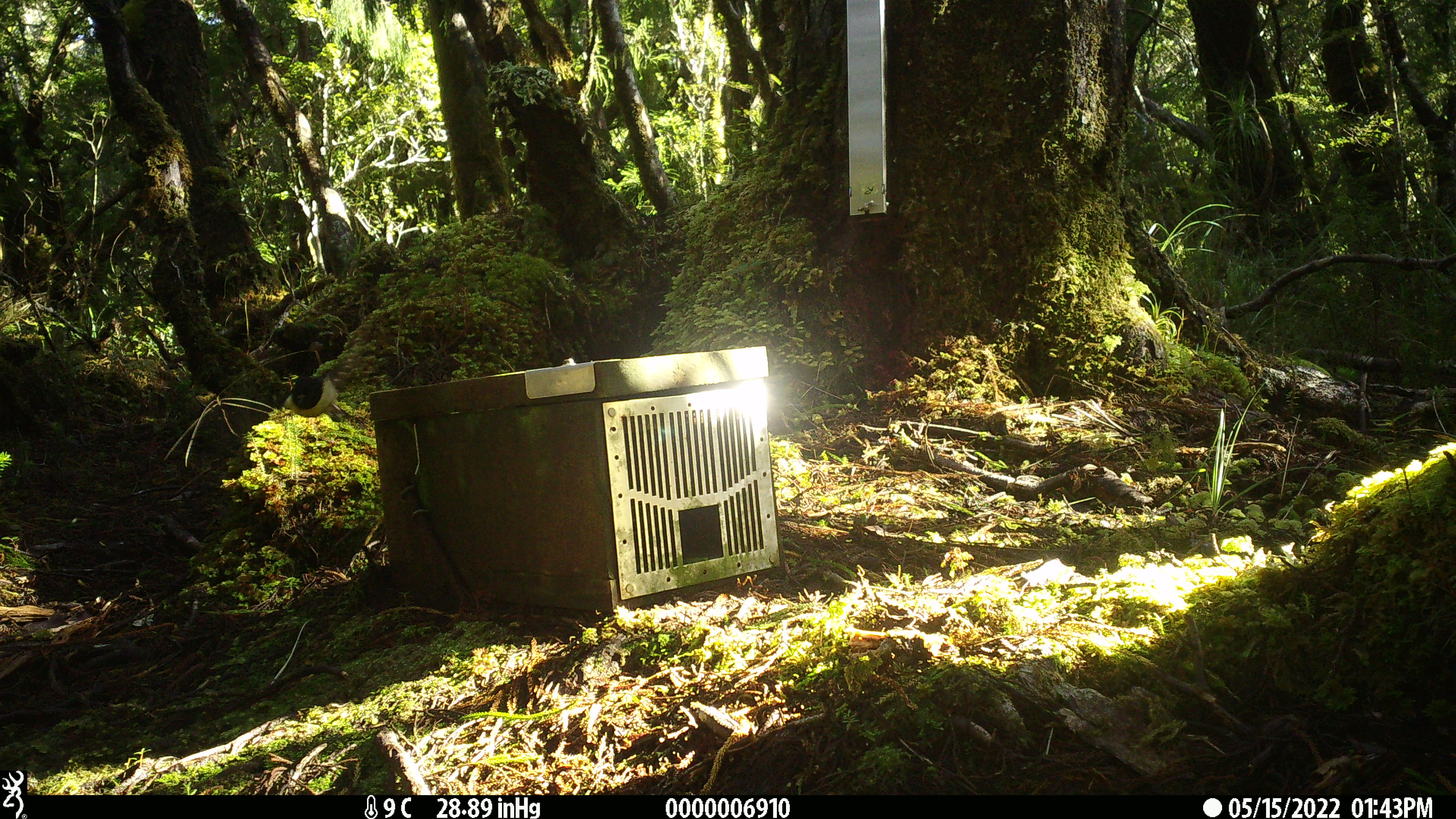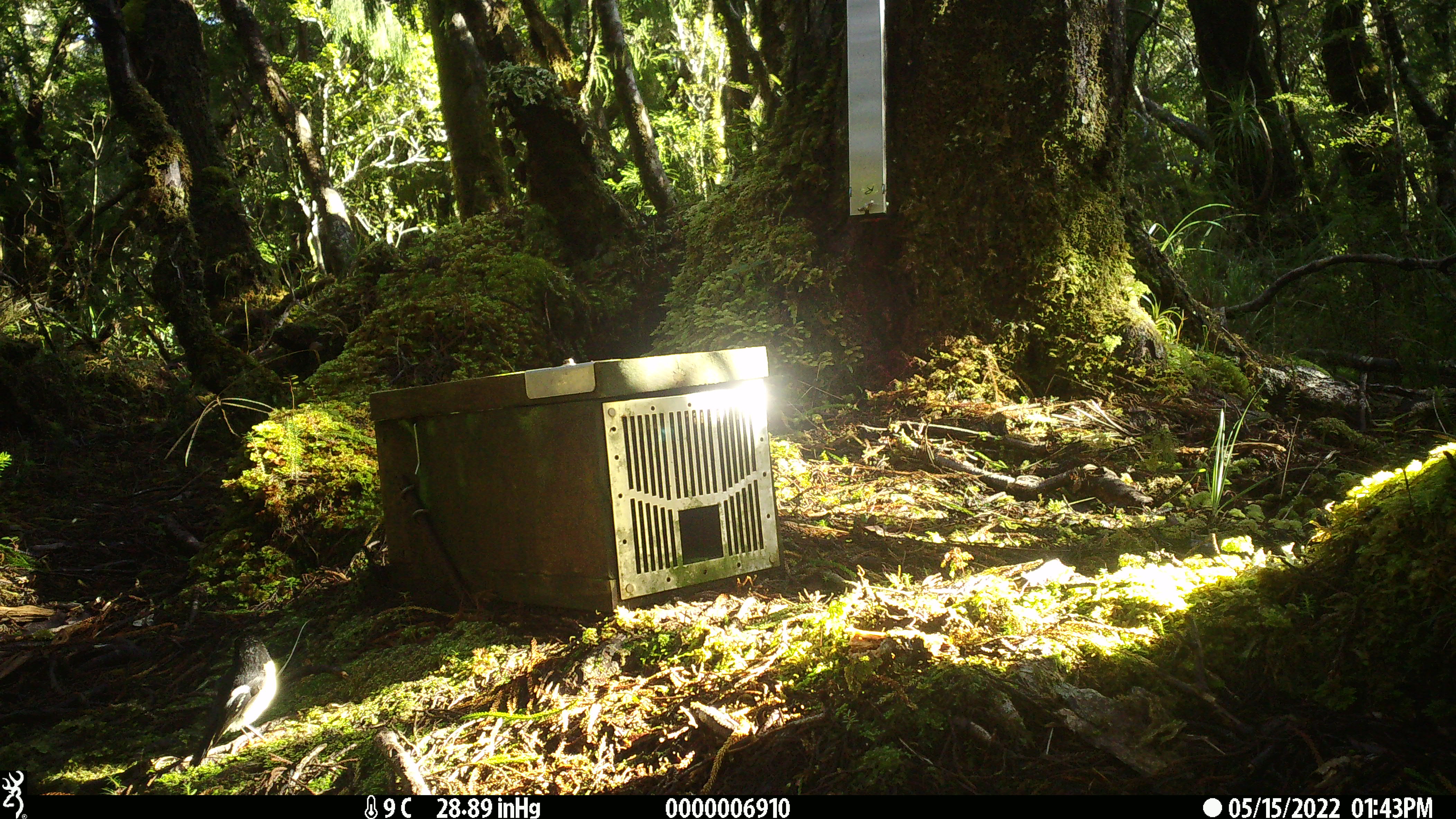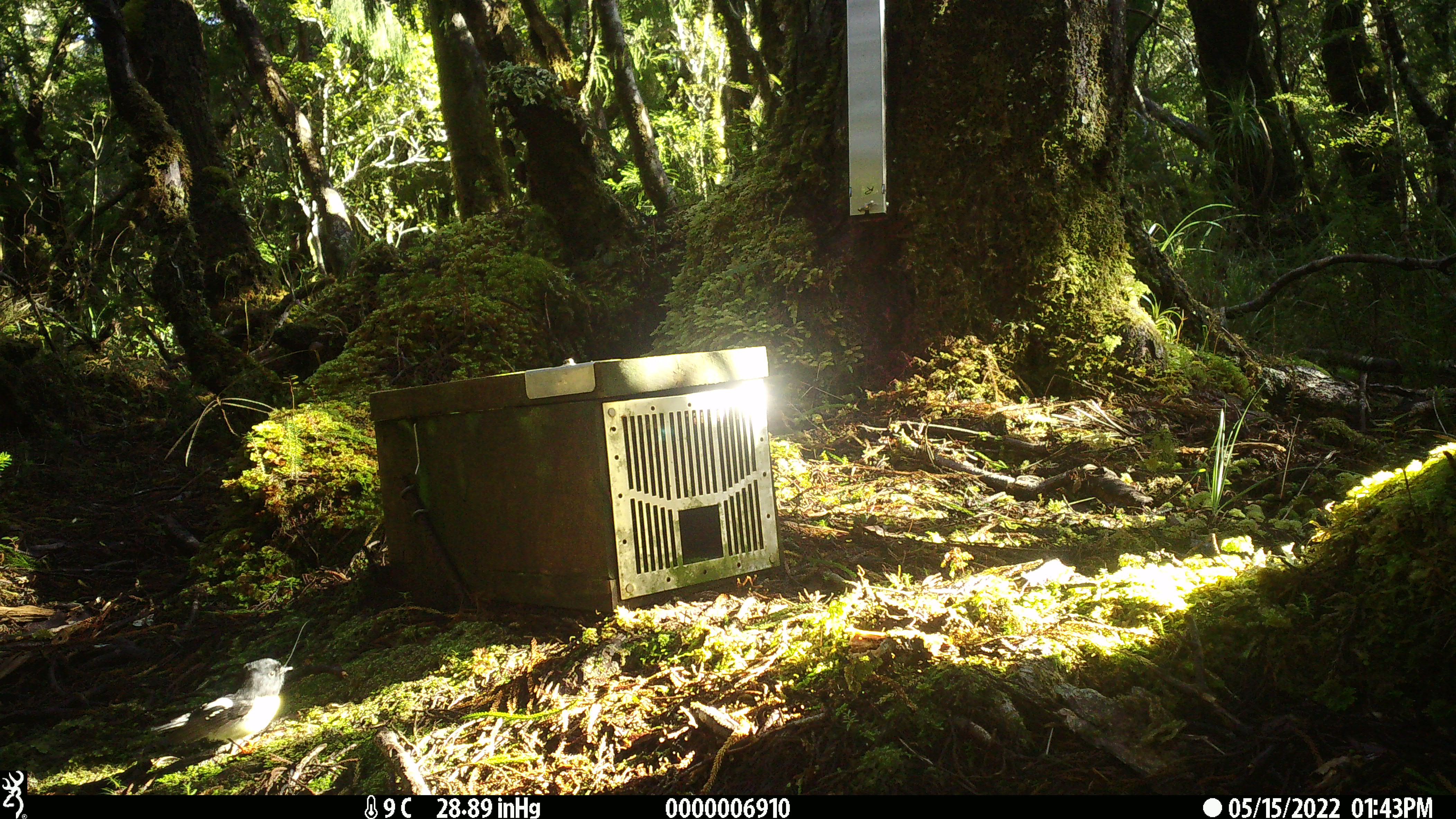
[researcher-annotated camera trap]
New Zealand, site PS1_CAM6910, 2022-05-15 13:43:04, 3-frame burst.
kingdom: Animalia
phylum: Chordata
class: Aves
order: Passeriformes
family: Petroicidae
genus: Petroica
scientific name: Petroica macrocephala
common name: tomtit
Tomtit (Petroica macrocephala).